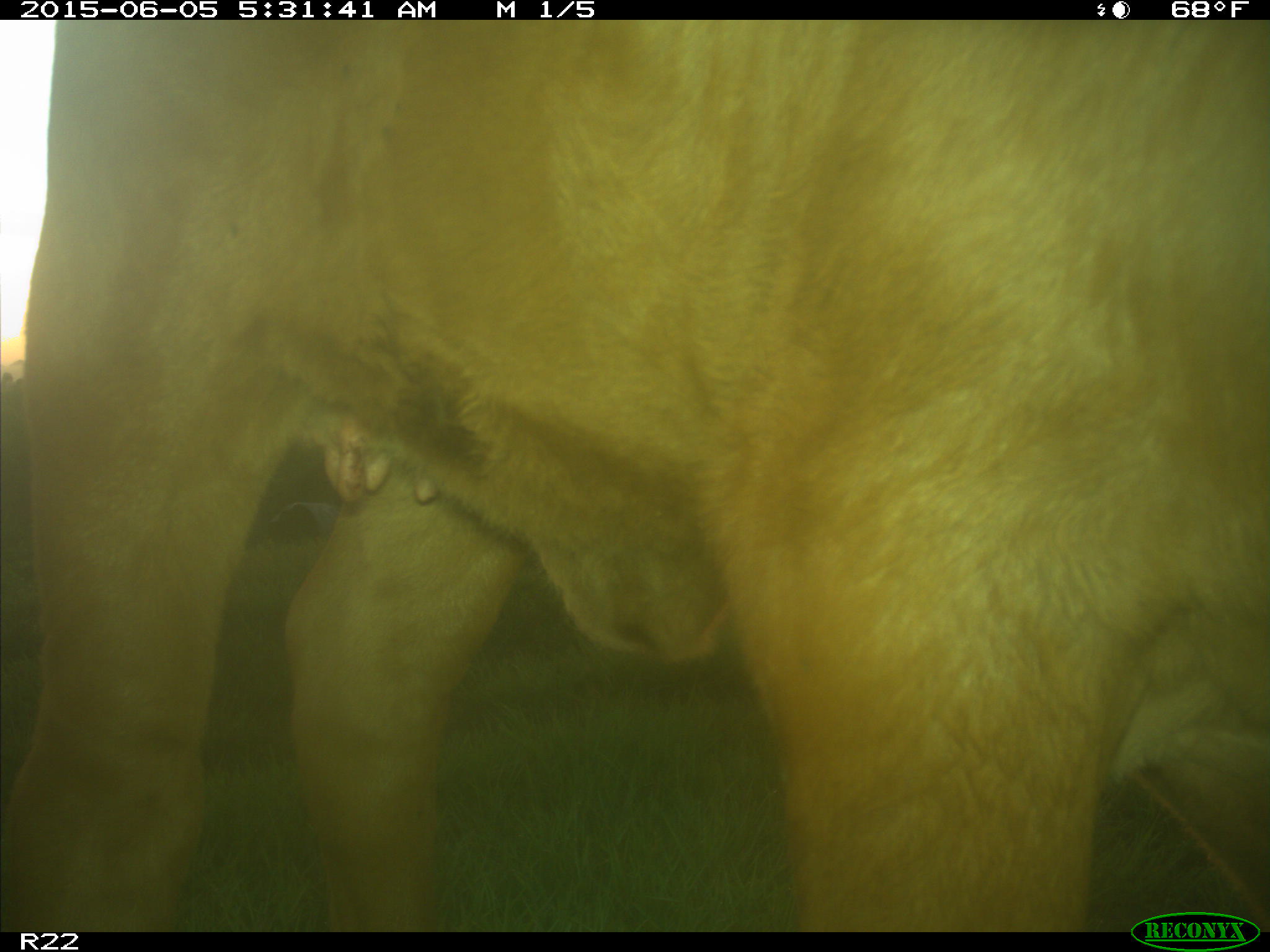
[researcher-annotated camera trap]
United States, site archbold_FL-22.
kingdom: Animalia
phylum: Chordata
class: Mammalia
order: Artiodactyla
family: Bovidae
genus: Bos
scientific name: Bos taurus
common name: domestic cow